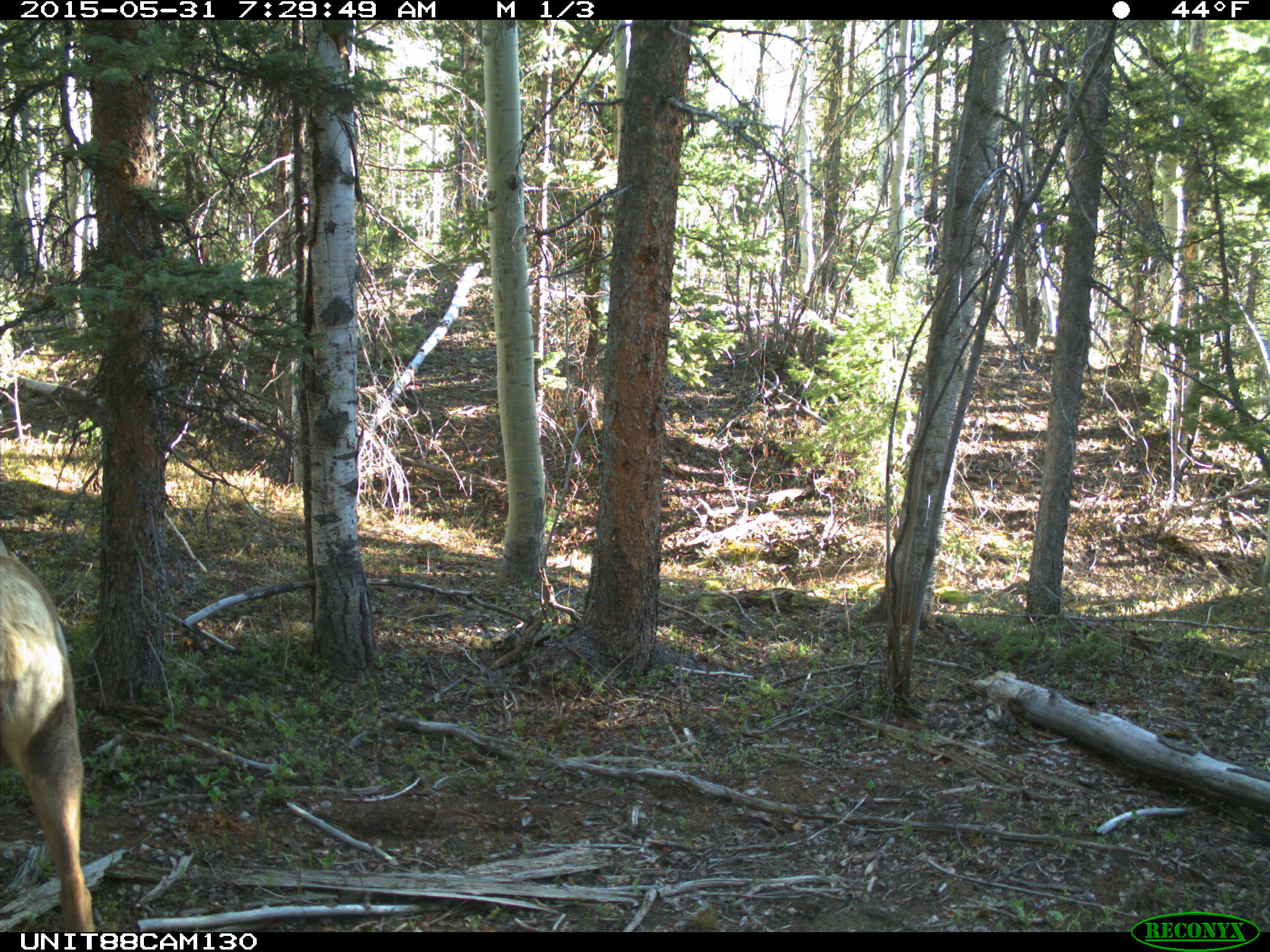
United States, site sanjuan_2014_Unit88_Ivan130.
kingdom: Animalia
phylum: Chordata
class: Mammalia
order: Artiodactyla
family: Cervidae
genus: Cervus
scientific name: Cervus elaphus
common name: red deer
Cervus elaphus (red deer).